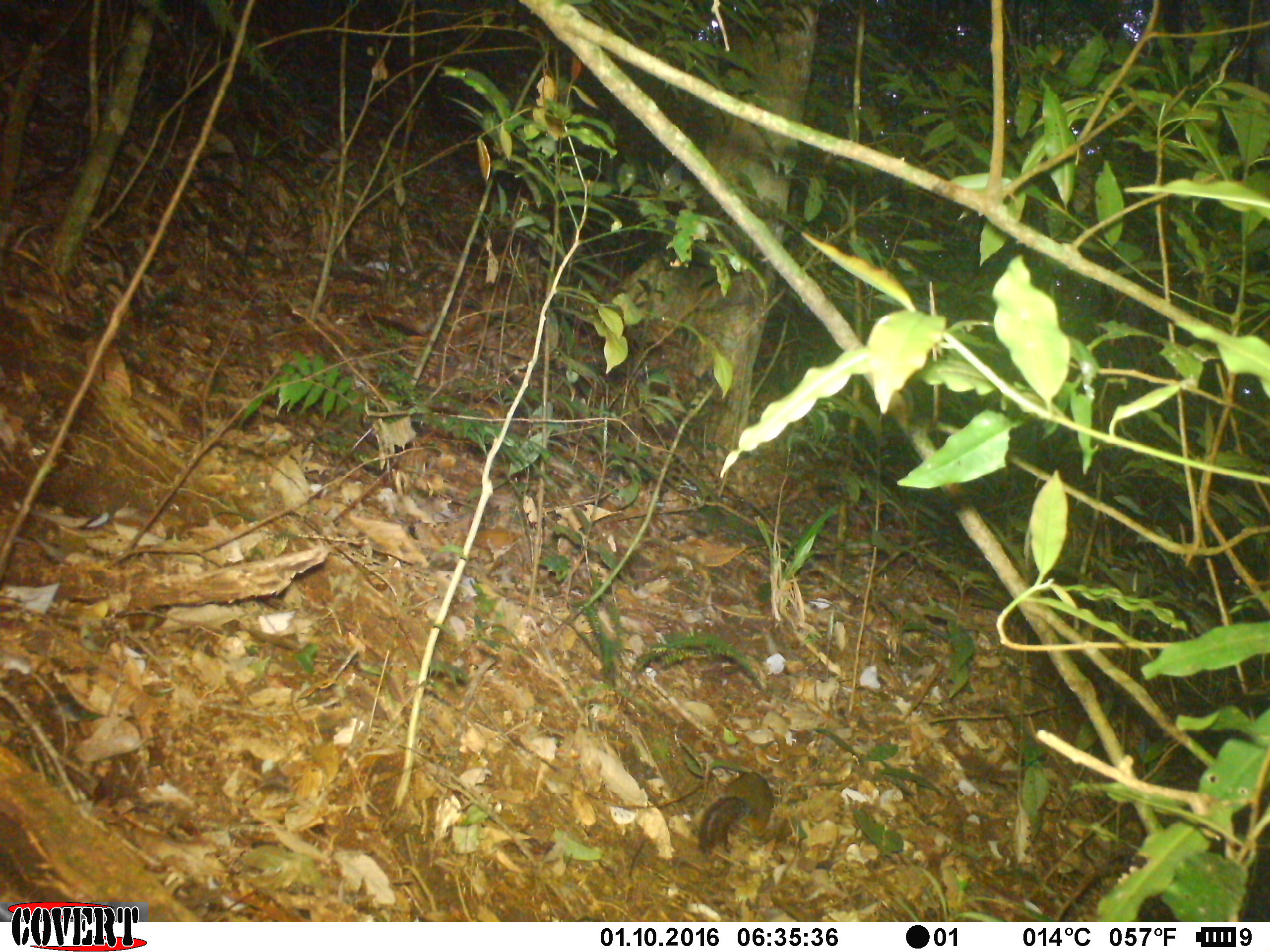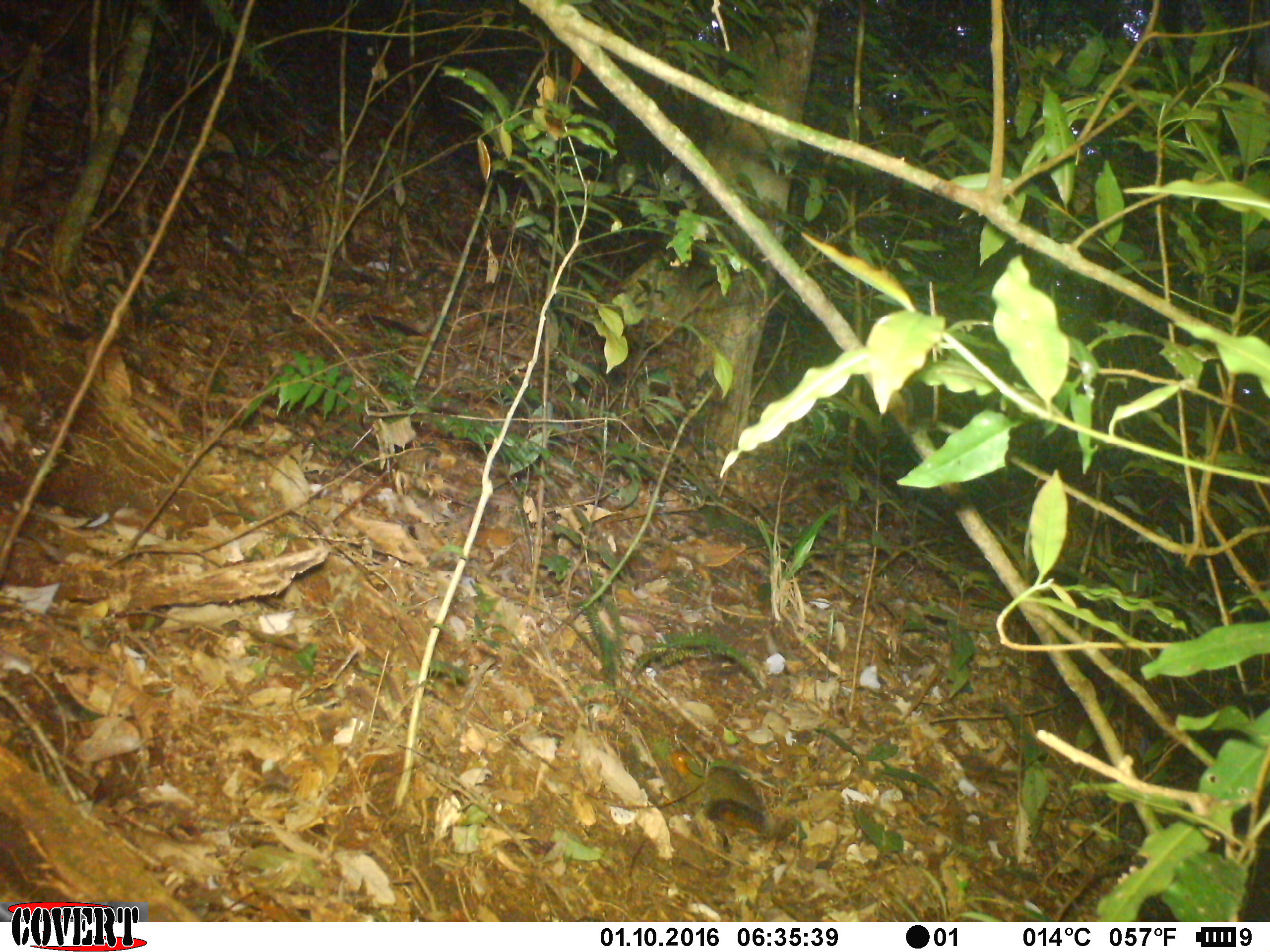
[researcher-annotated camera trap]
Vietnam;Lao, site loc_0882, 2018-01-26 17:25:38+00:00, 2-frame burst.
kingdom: Animalia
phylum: Chordata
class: Mammalia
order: Rodentia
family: Sciuridae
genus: Dremomys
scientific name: Dremomys rufigenis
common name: red-cheeked squirrel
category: red cheeked squirrel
Red cheeked squirrel (red-cheeked squirrel) (Dremomys rufigenis). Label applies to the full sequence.